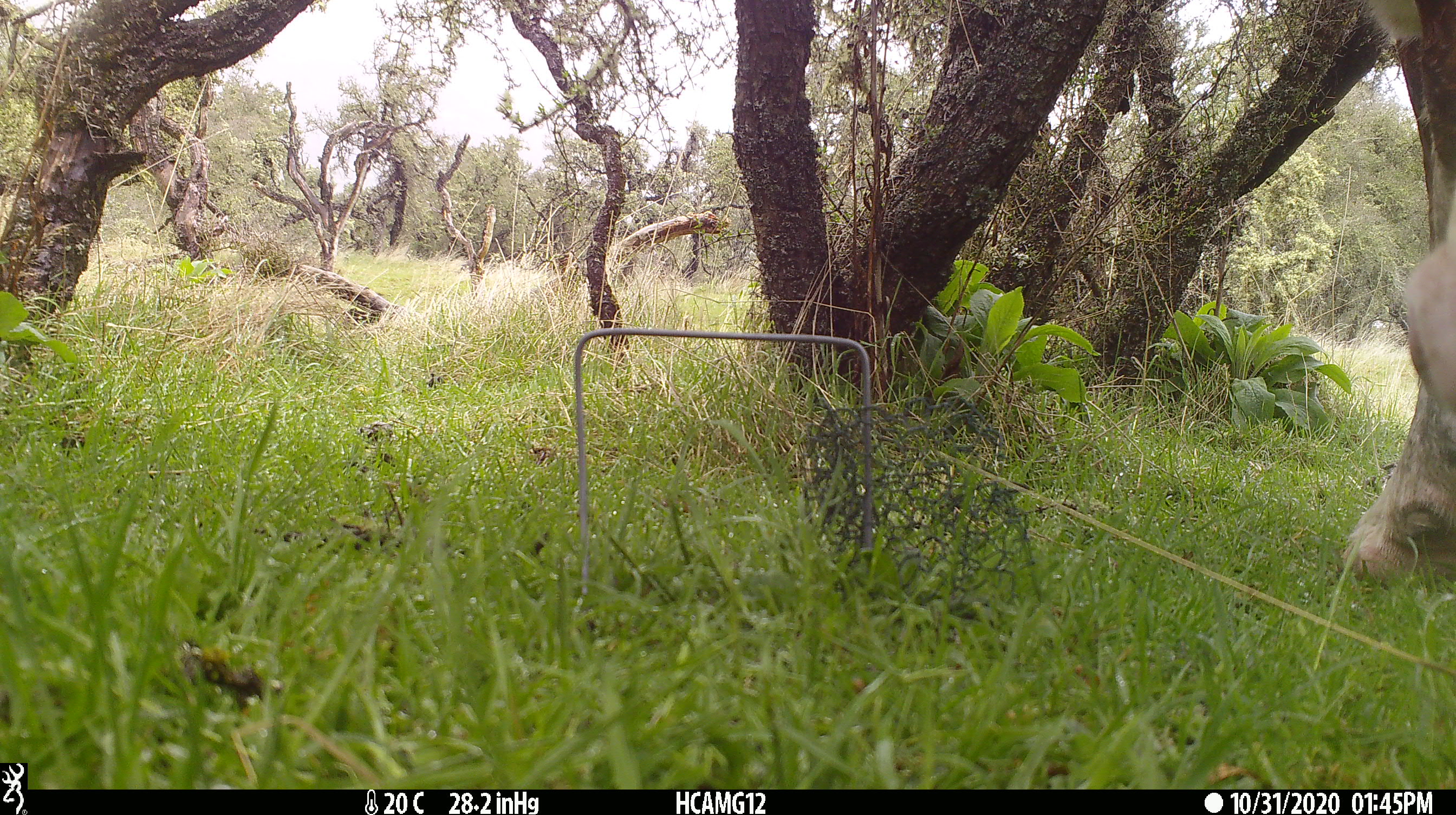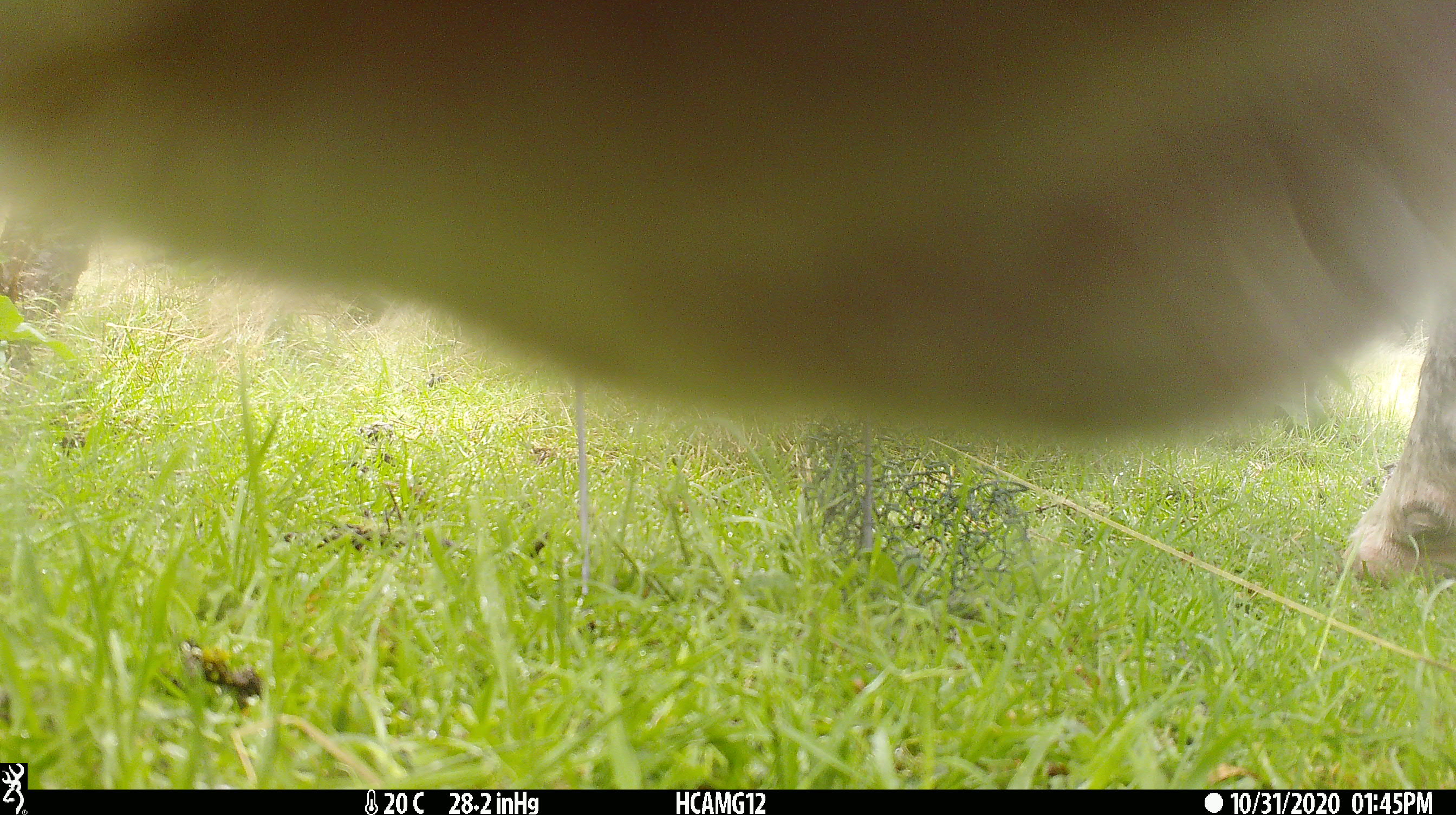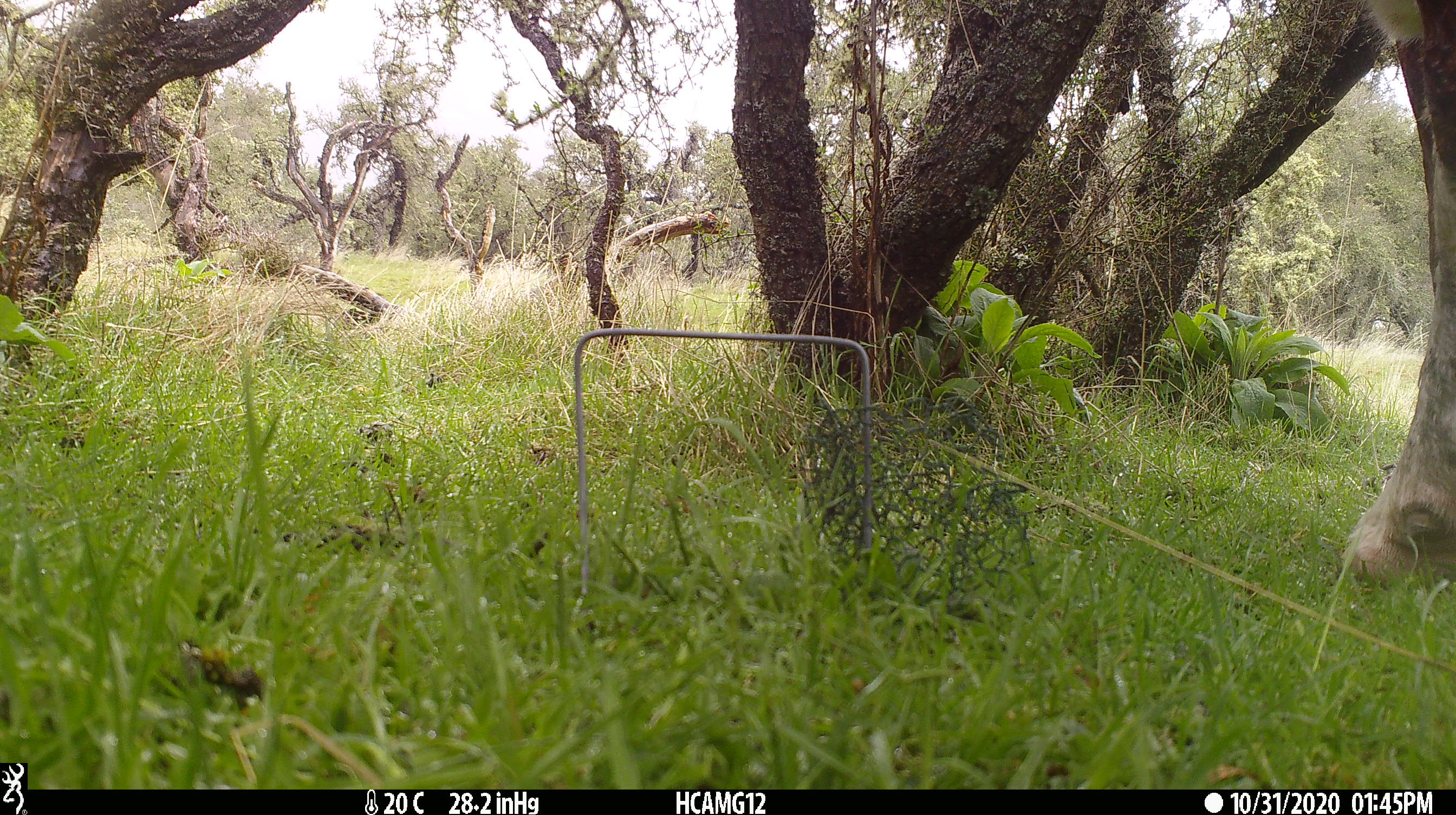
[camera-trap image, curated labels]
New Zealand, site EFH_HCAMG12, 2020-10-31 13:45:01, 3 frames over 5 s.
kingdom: Animalia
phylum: Chordata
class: Mammalia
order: Artiodactyla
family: Bovidae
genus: Bos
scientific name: Bos taurus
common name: domestic cow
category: cow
Cow (domestic cow) (Bos taurus).